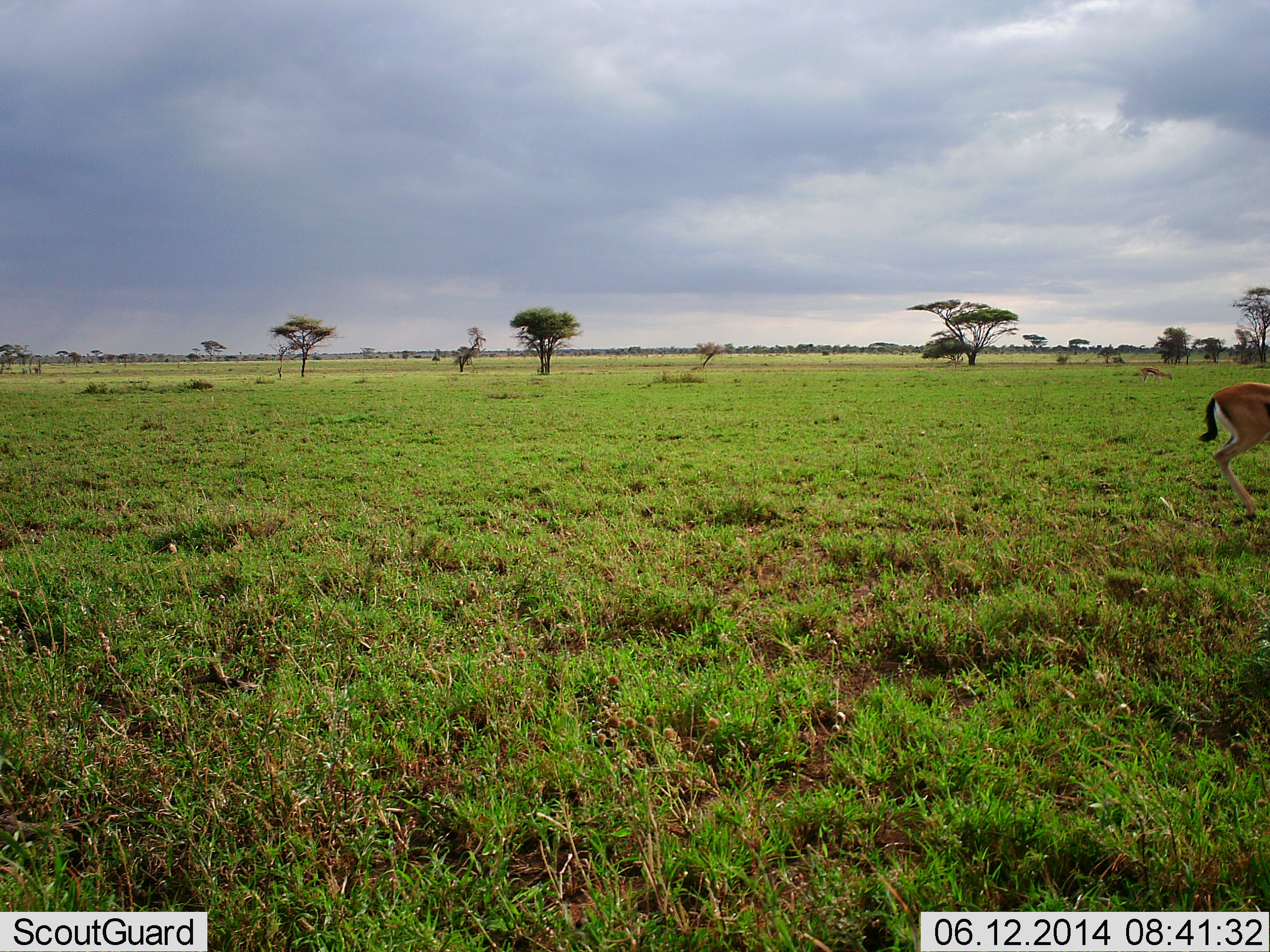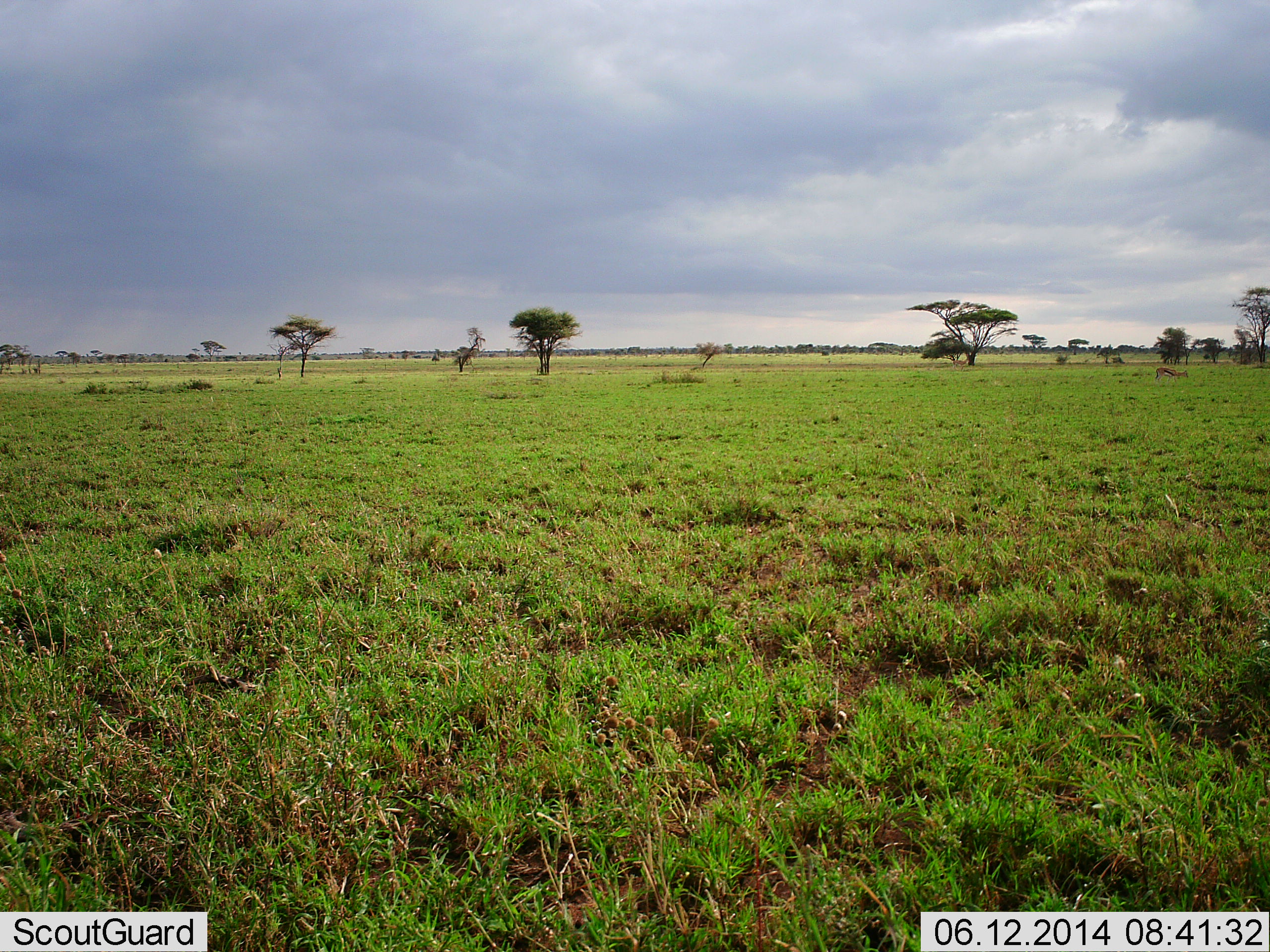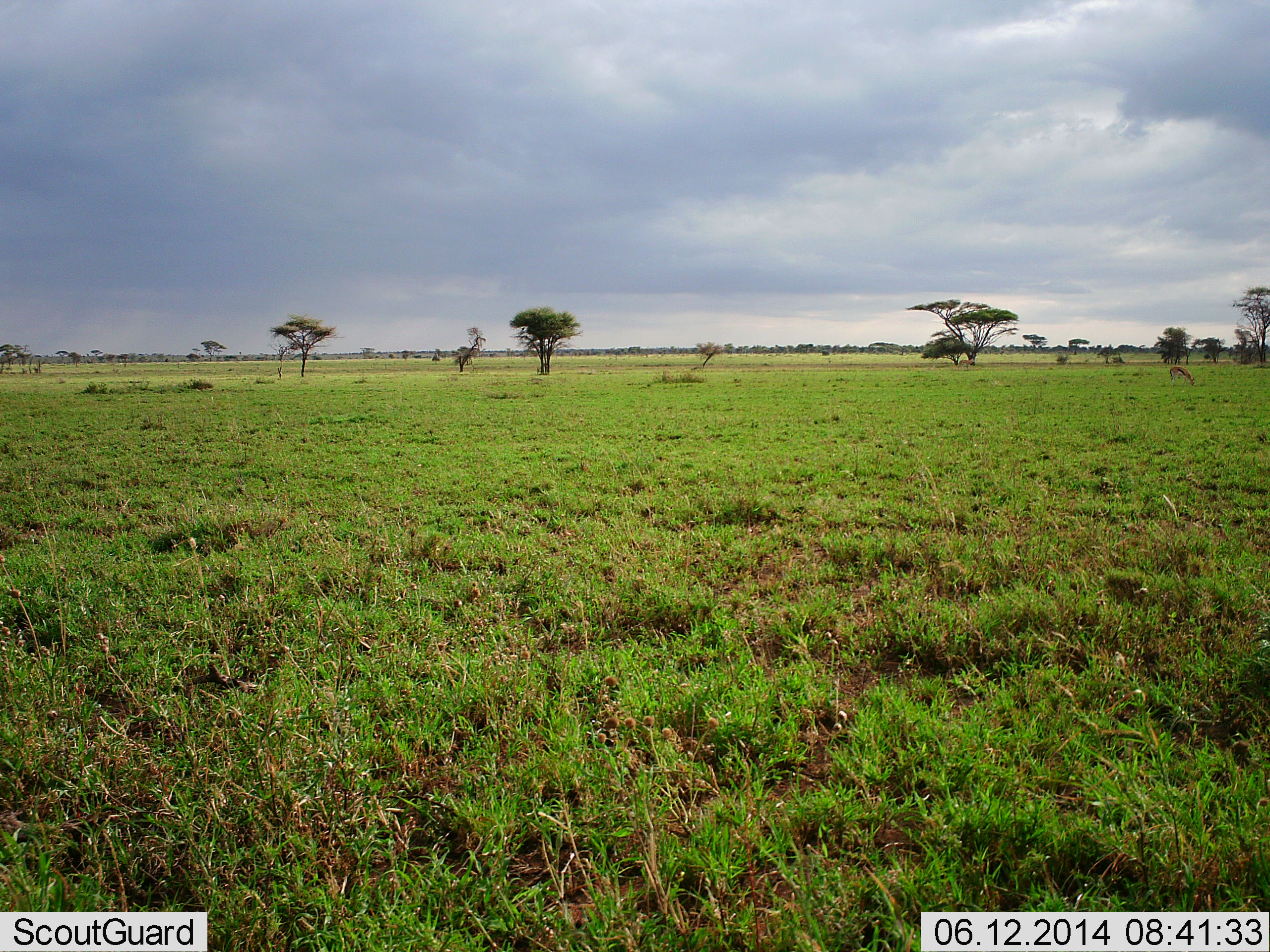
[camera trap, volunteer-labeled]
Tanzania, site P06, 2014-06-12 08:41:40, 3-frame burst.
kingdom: Animalia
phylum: Chordata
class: Mammalia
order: Artiodactyla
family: Bovidae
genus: Eudorcas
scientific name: Eudorcas thomsonii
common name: thomson's gazelle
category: gazellethomsons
Gazellethomsons (thomson's gazelle) (Eudorcas thomsonii), count 2. Behavior (volunteer vote fractions): standing 0%, resting 0%, moving 100%, interacting 0%. Young present (vote fraction): 0%. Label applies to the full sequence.